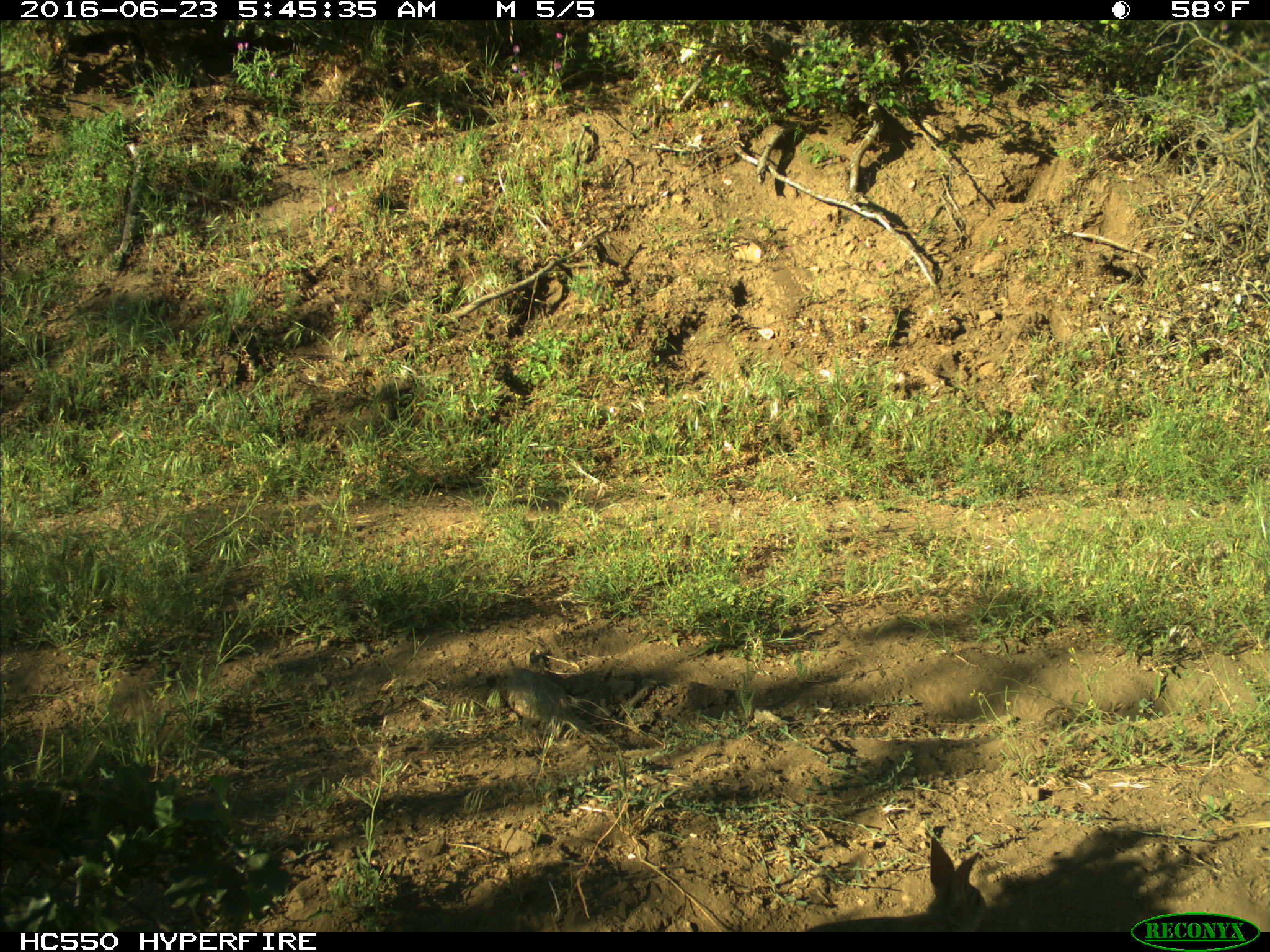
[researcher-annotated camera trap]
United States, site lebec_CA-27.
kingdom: Animalia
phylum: Chordata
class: Mammalia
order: Lagomorpha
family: Leporidae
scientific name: Leporidae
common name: rabbits and hares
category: unidentified rabbit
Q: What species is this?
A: Unidentified rabbit (rabbits and hares) (Leporidae).